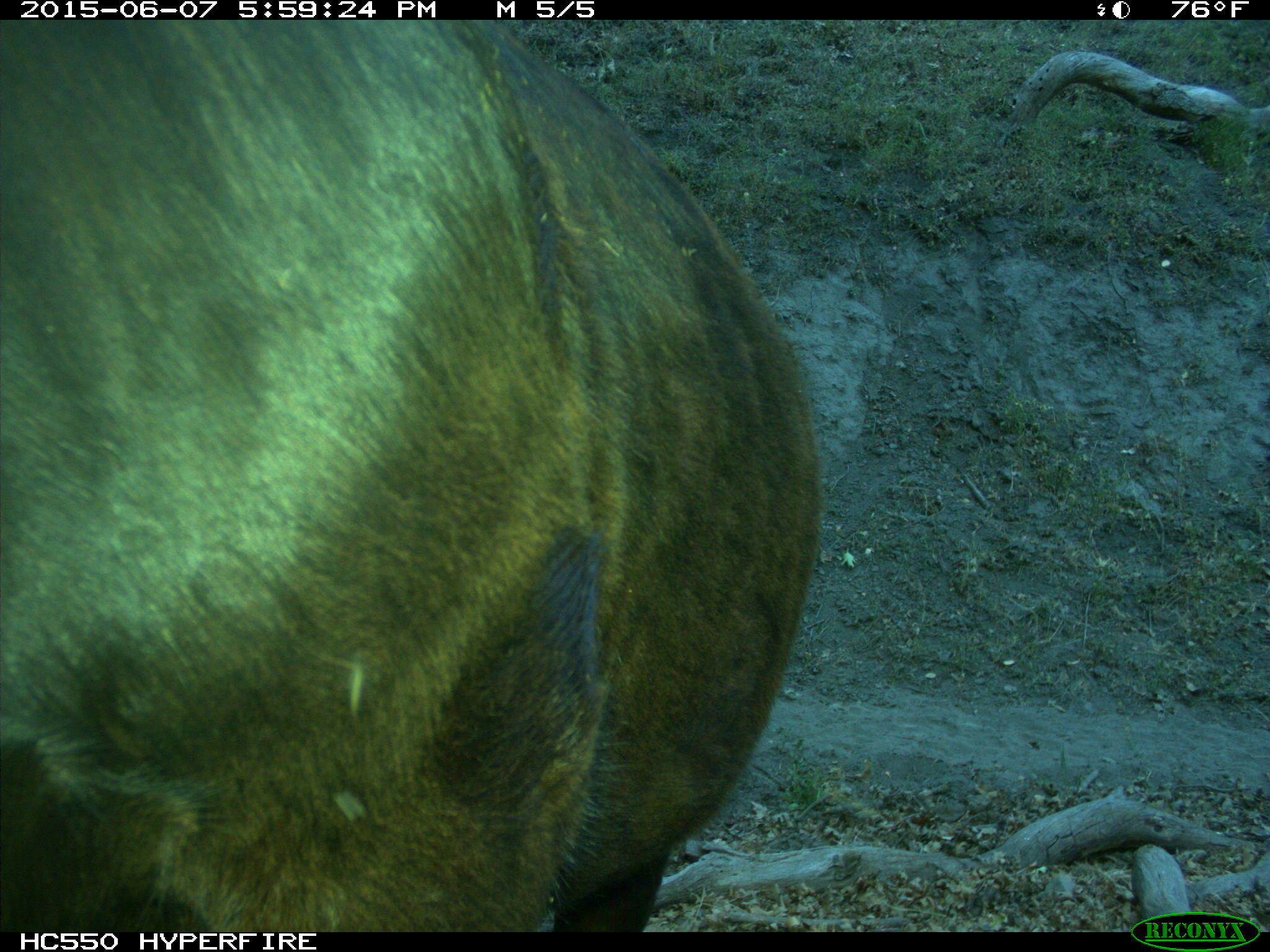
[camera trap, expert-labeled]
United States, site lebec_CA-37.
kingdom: Animalia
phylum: Chordata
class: Mammalia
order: Artiodactyla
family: Bovidae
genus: Bos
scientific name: Bos taurus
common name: domestic cow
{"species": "Bos taurus (domestic cow)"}